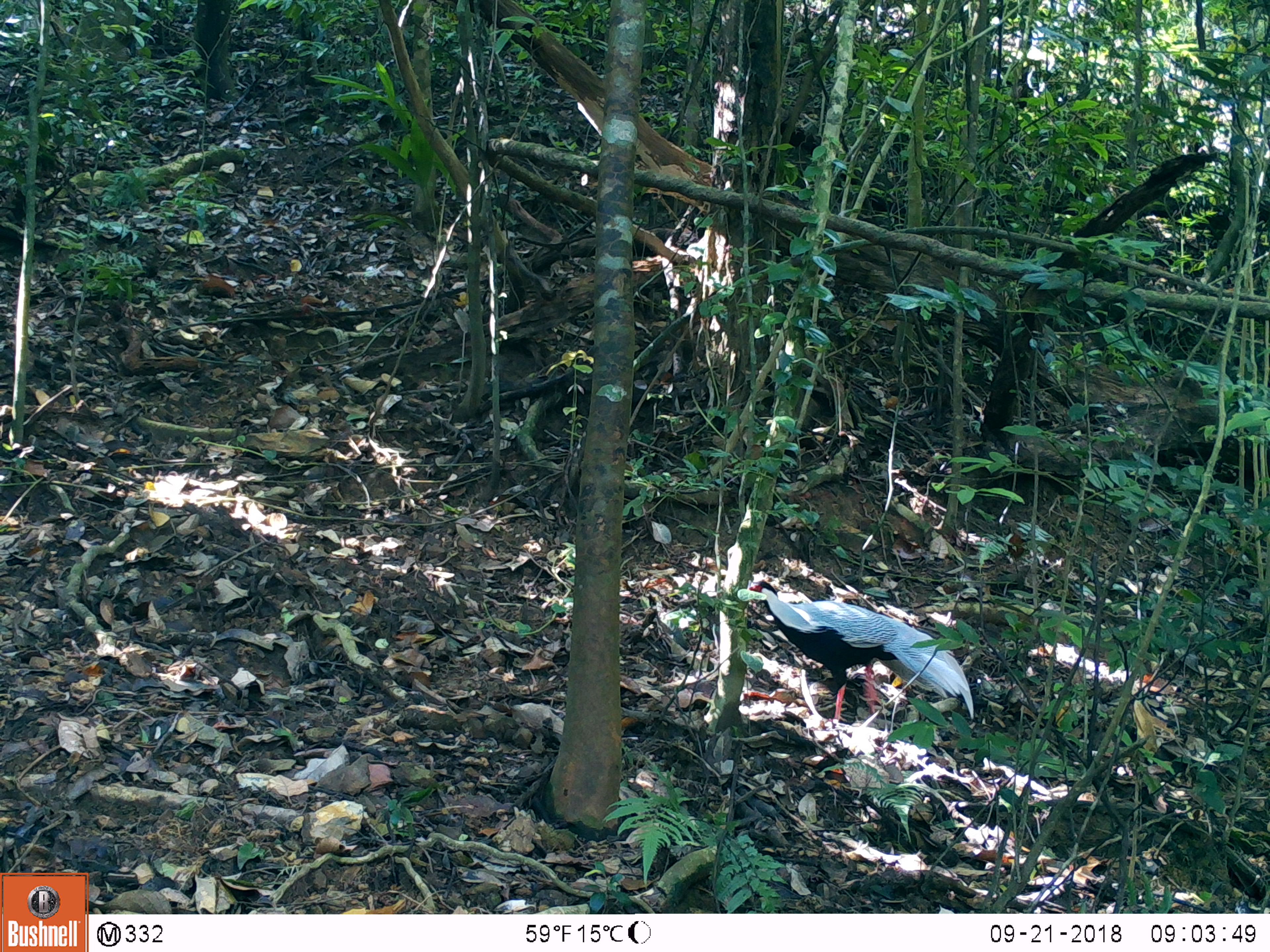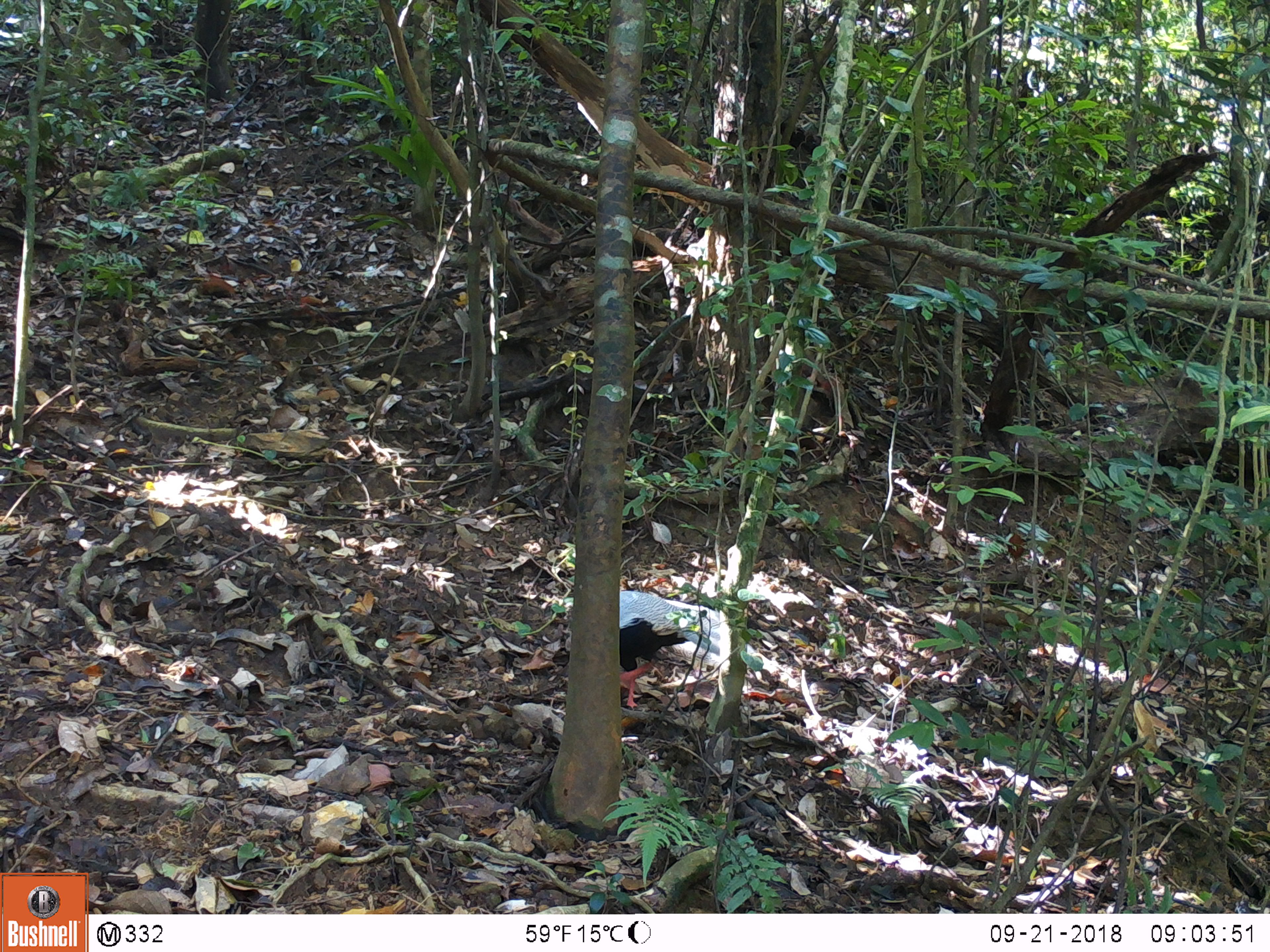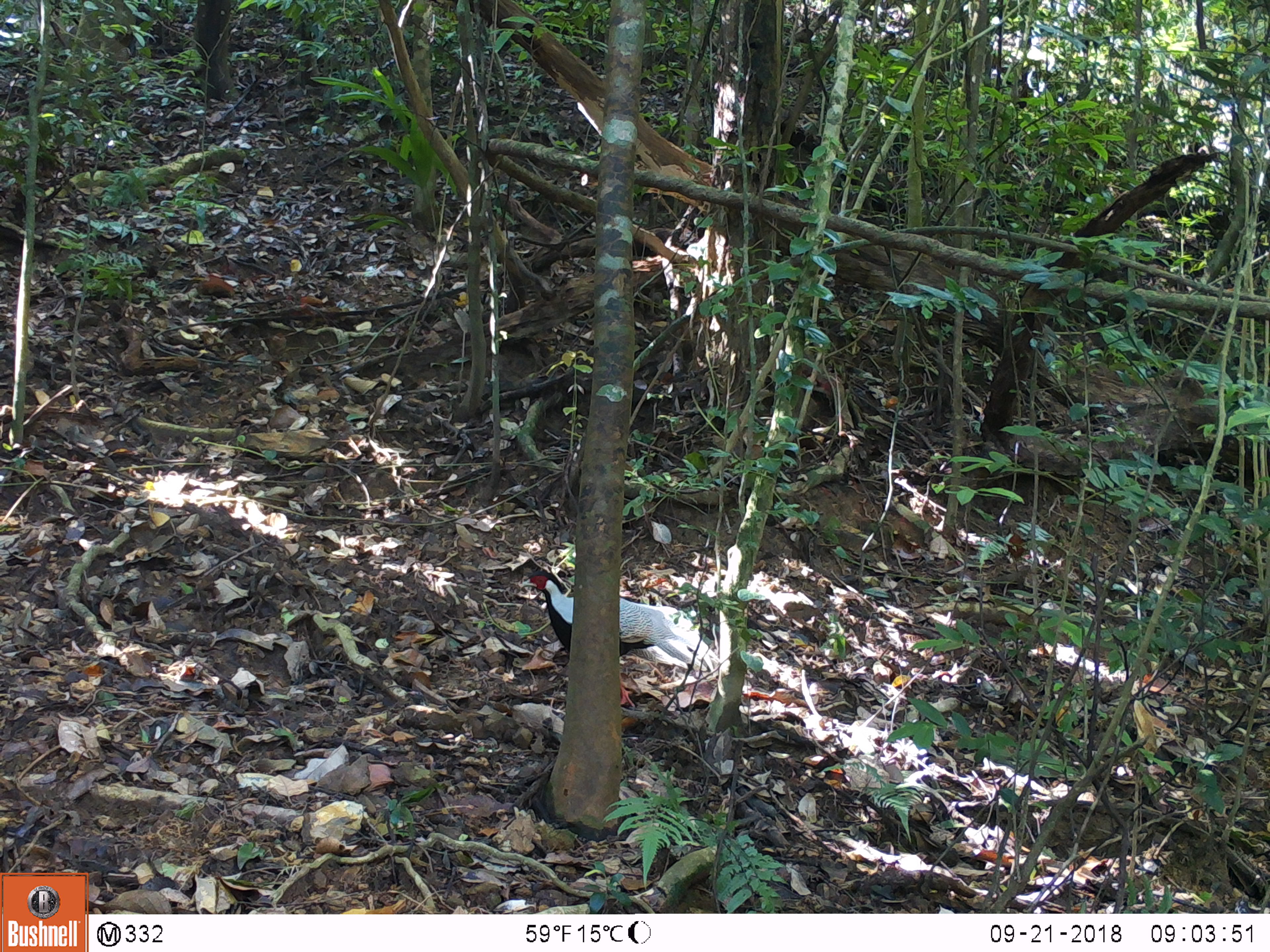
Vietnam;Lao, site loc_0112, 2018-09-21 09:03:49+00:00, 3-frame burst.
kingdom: Animalia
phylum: Chordata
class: Aves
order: Galliformes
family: Phasianidae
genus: Lophura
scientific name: Lophura nycthemera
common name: silver pheasant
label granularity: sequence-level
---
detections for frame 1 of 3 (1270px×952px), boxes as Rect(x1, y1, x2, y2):
silver pheasant: Rect(748, 580, 973, 723)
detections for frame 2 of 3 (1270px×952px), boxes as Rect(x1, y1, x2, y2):
silver pheasant: Rect(618, 590, 779, 709)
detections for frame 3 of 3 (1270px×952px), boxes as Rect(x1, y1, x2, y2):
silver pheasant: Rect(519, 570, 721, 706)